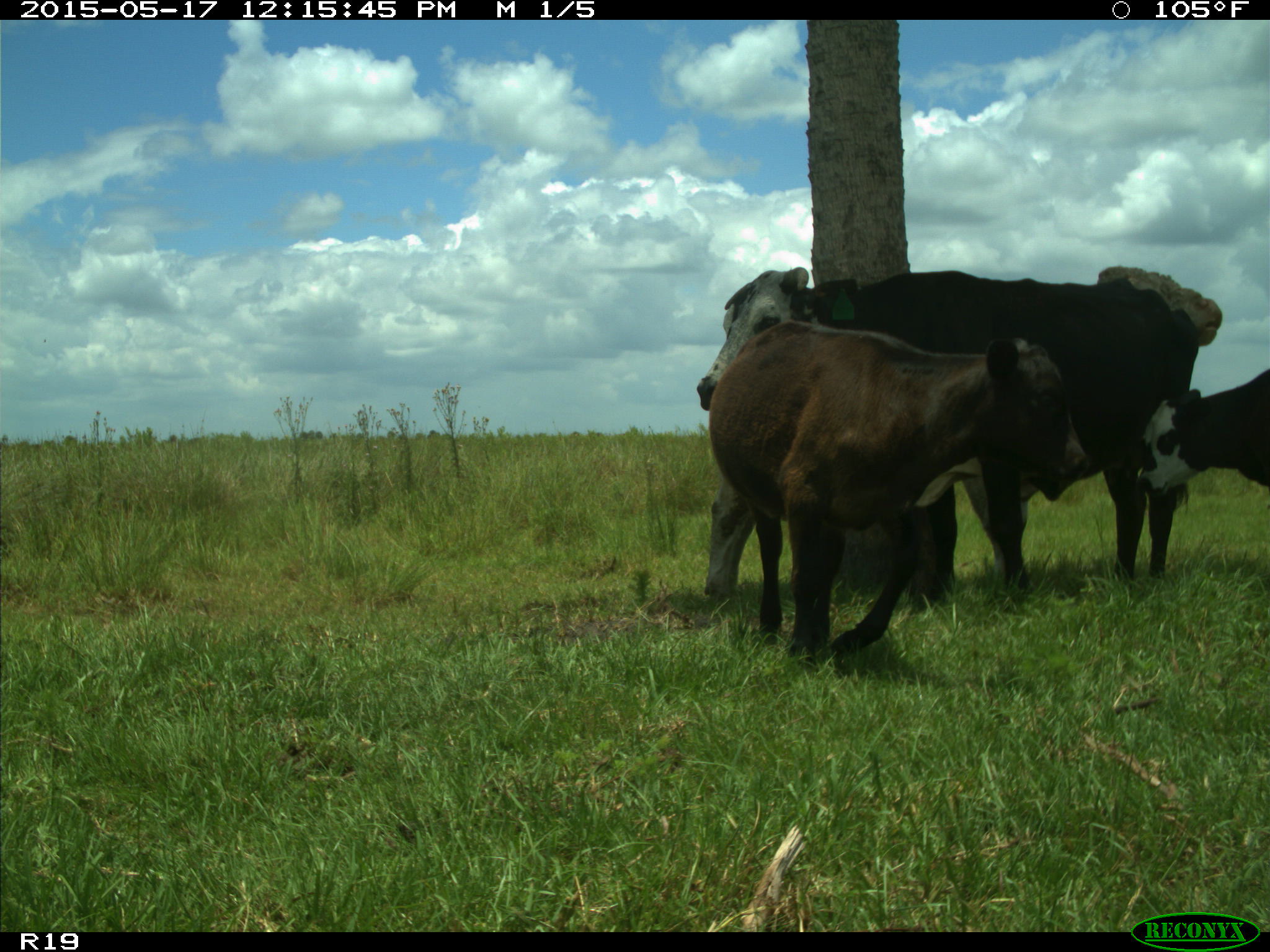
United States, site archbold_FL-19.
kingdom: Animalia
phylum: Chordata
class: Mammalia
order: Artiodactyla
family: Bovidae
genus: Bos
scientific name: Bos taurus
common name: domestic cow